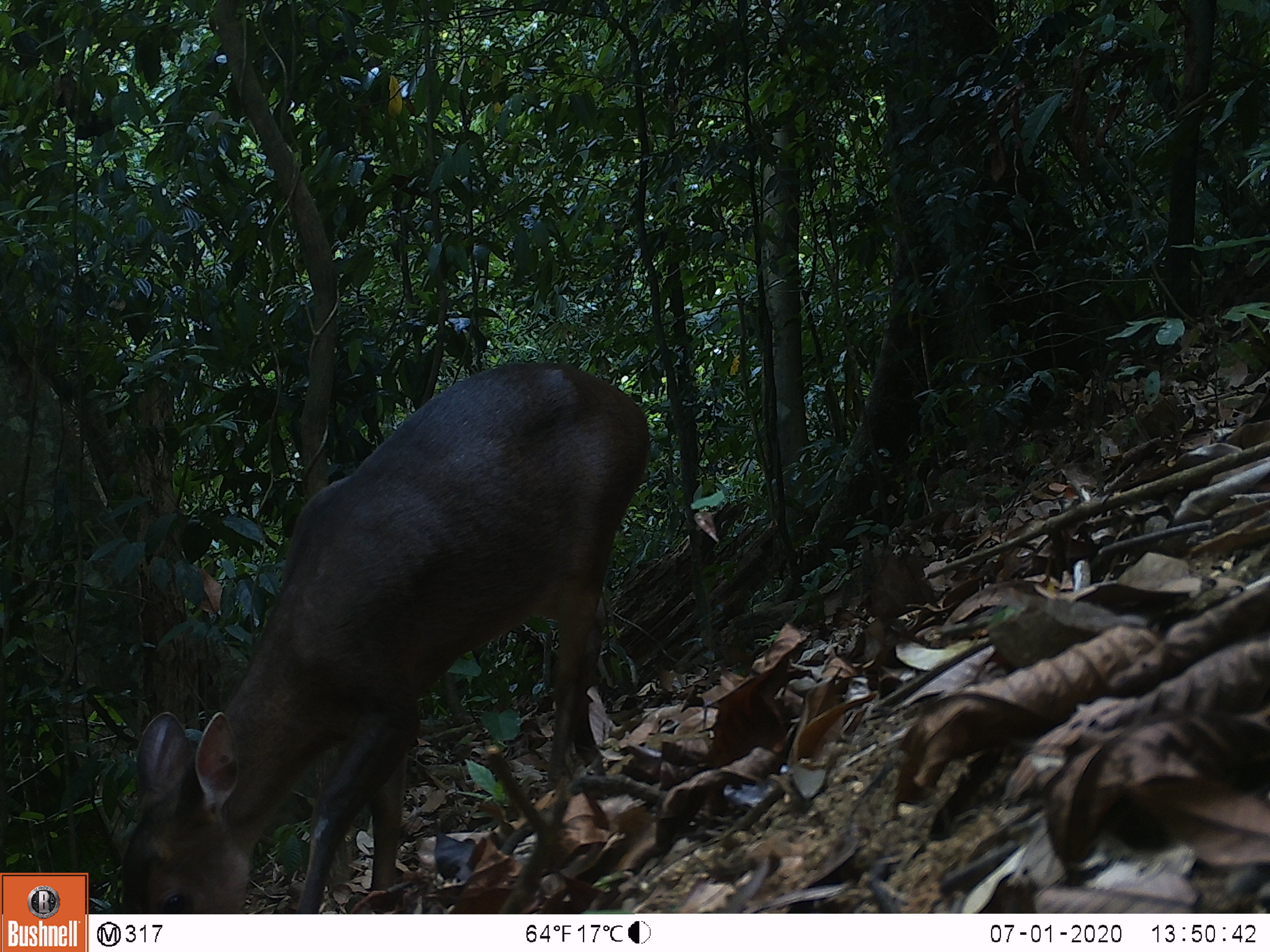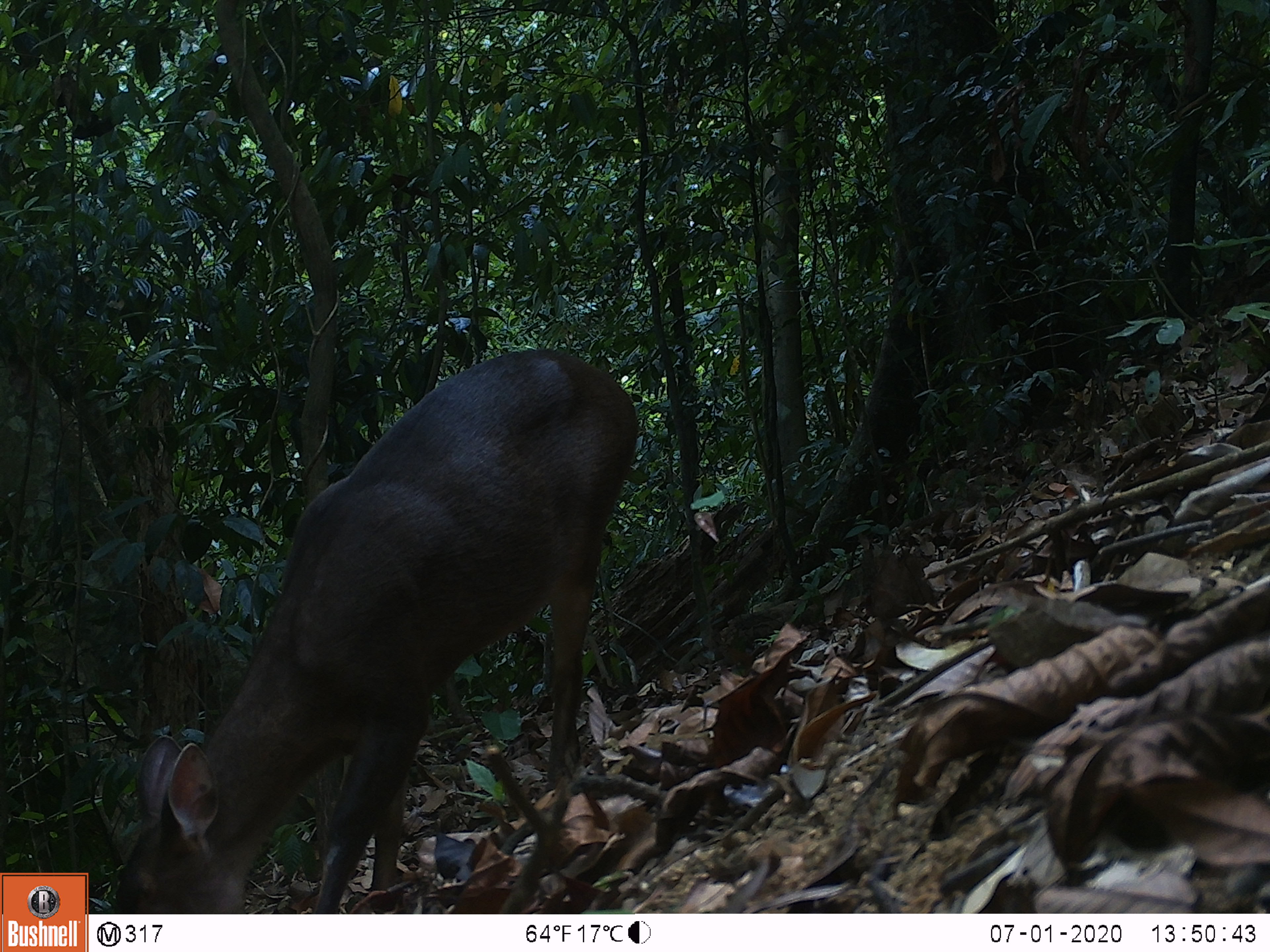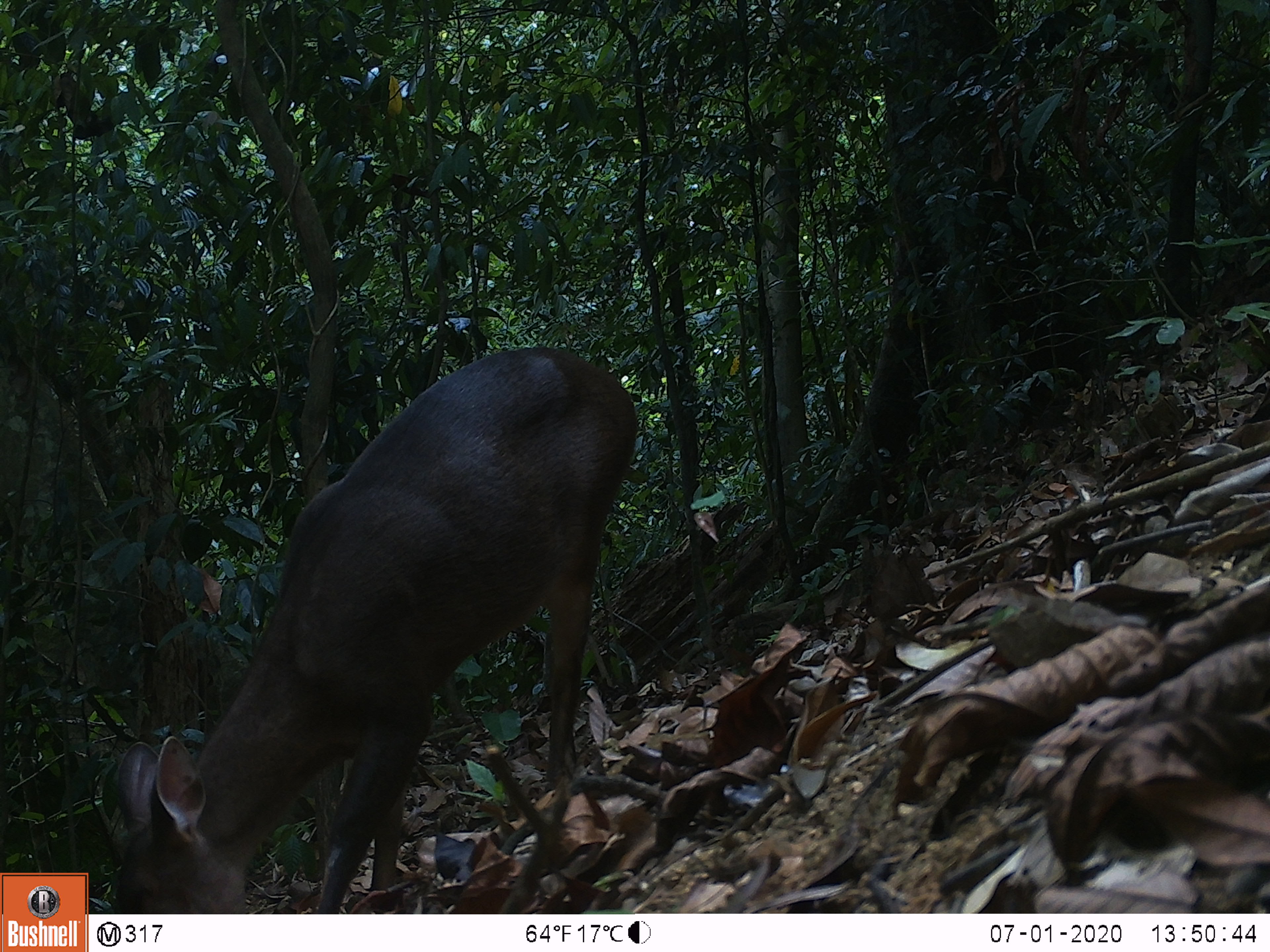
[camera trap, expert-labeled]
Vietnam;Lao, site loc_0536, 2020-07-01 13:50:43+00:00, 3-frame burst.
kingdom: Animalia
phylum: Chordata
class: Mammalia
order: Artiodactyla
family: Cervidae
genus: Muntiacus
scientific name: Muntiacus vuquangensis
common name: large-antlered muntjac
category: large antlered muntjac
Large antlered muntjac (large-antlered muntjac) (Muntiacus vuquangensis). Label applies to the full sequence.